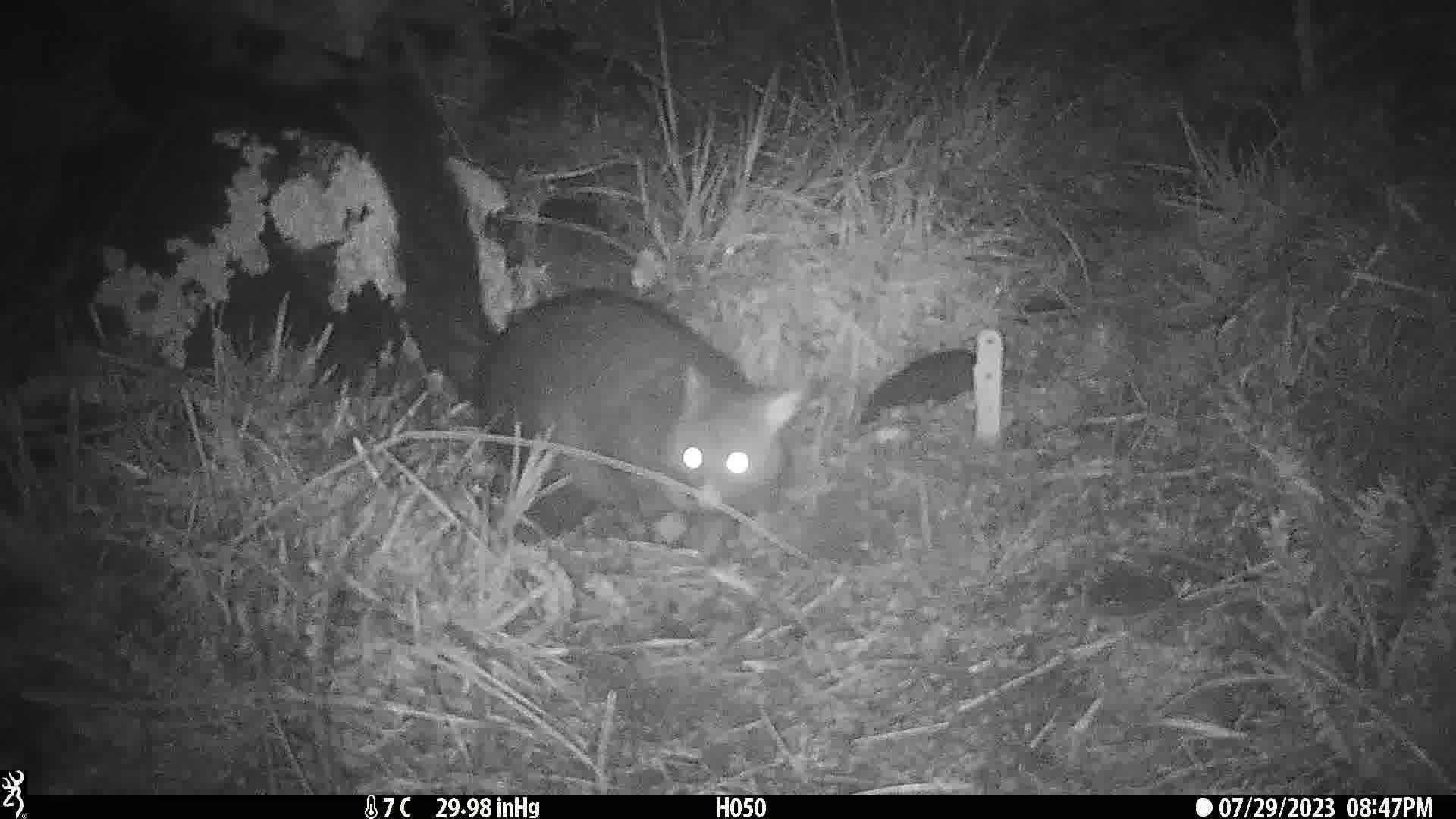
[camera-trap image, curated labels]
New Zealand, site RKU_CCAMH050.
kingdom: Animalia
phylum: Chordata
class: Mammalia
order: Diprotodontia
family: Phalangeridae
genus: Trichosurus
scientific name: Trichosurus vulpecula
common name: common brushtail possum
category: possum